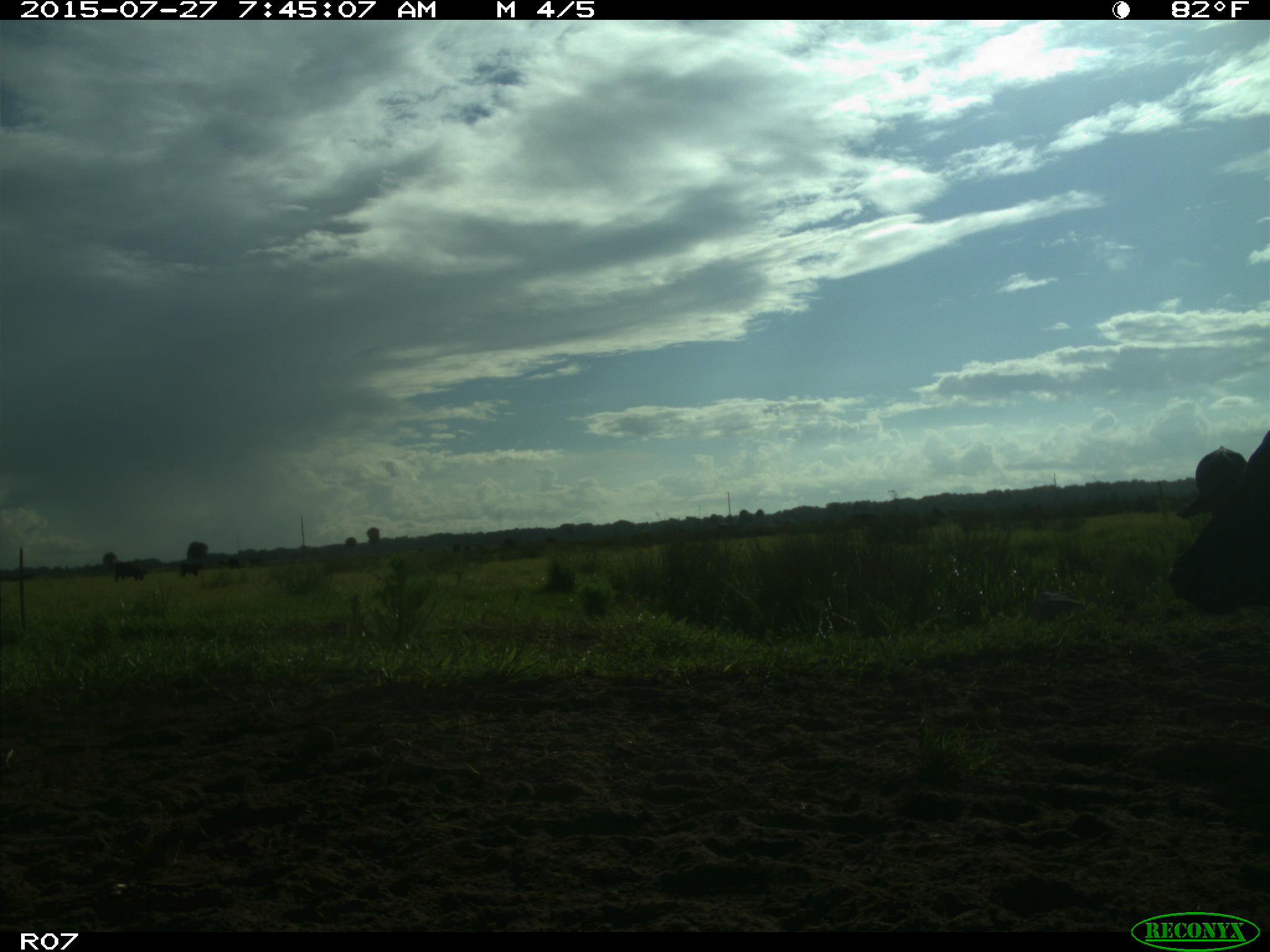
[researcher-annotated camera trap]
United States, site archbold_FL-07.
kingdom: Animalia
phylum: Chordata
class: Mammalia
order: Artiodactyla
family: Bovidae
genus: Bos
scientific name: Bos taurus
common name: domestic cow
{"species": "Bos taurus (domestic cow)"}